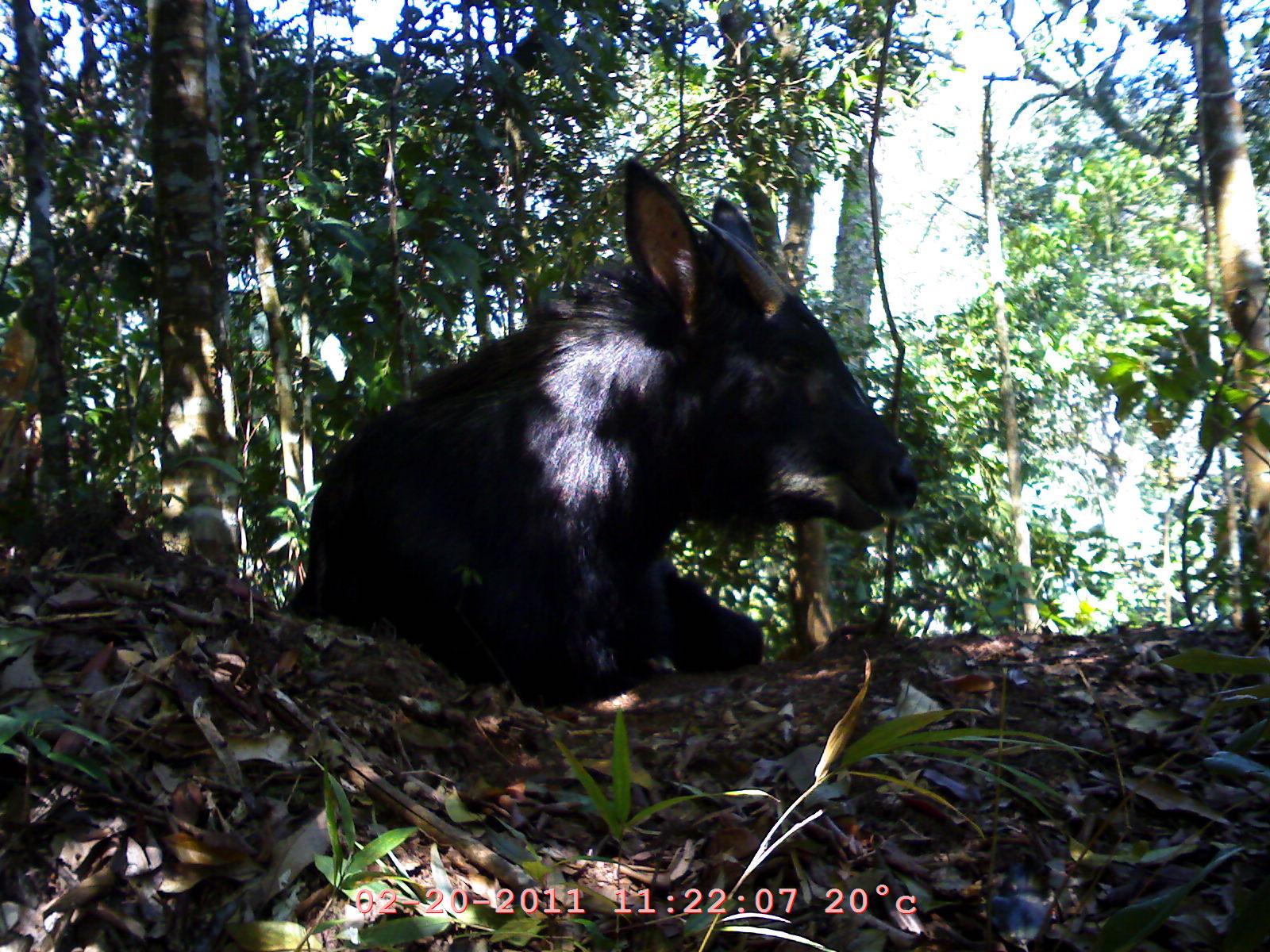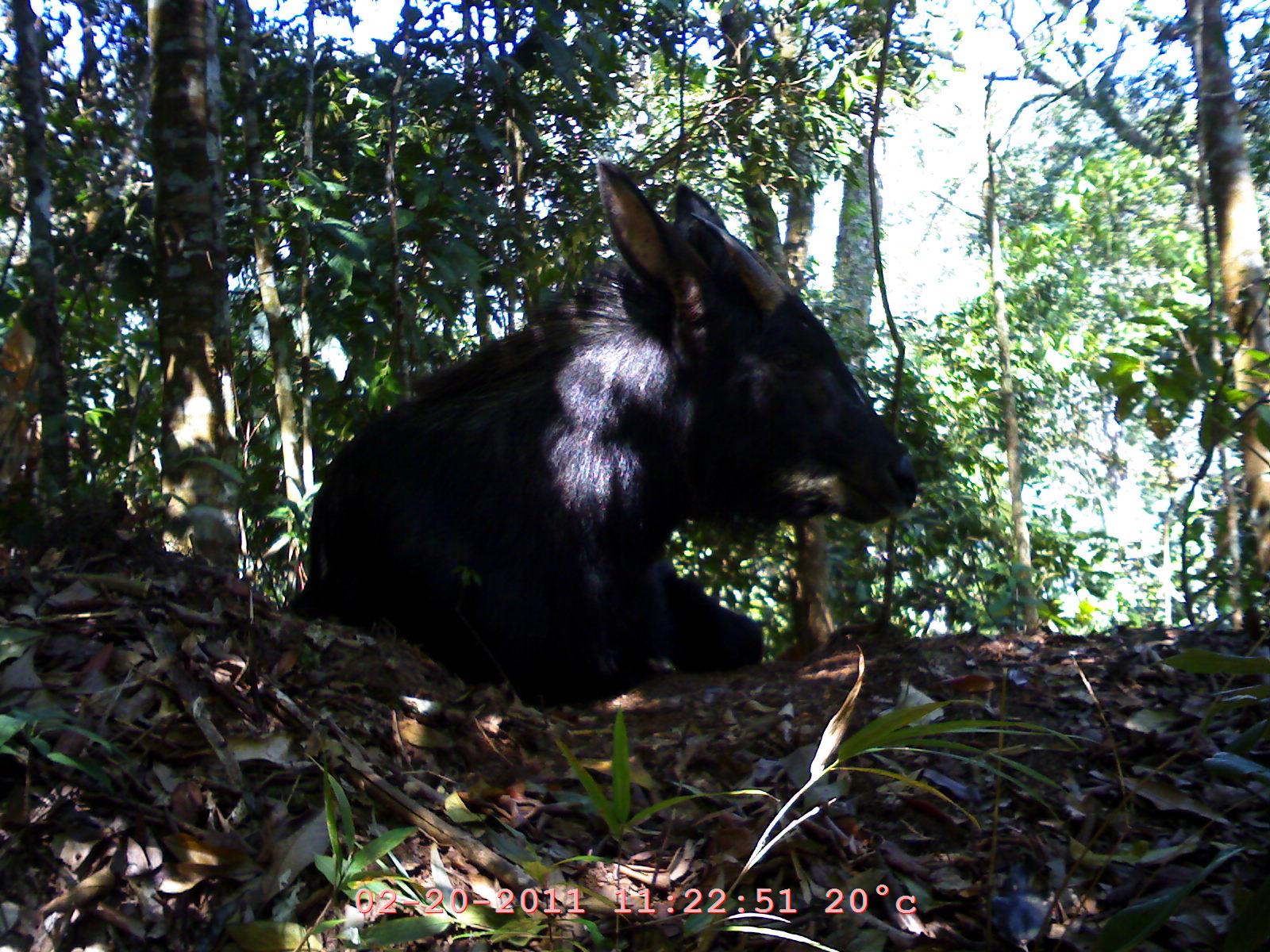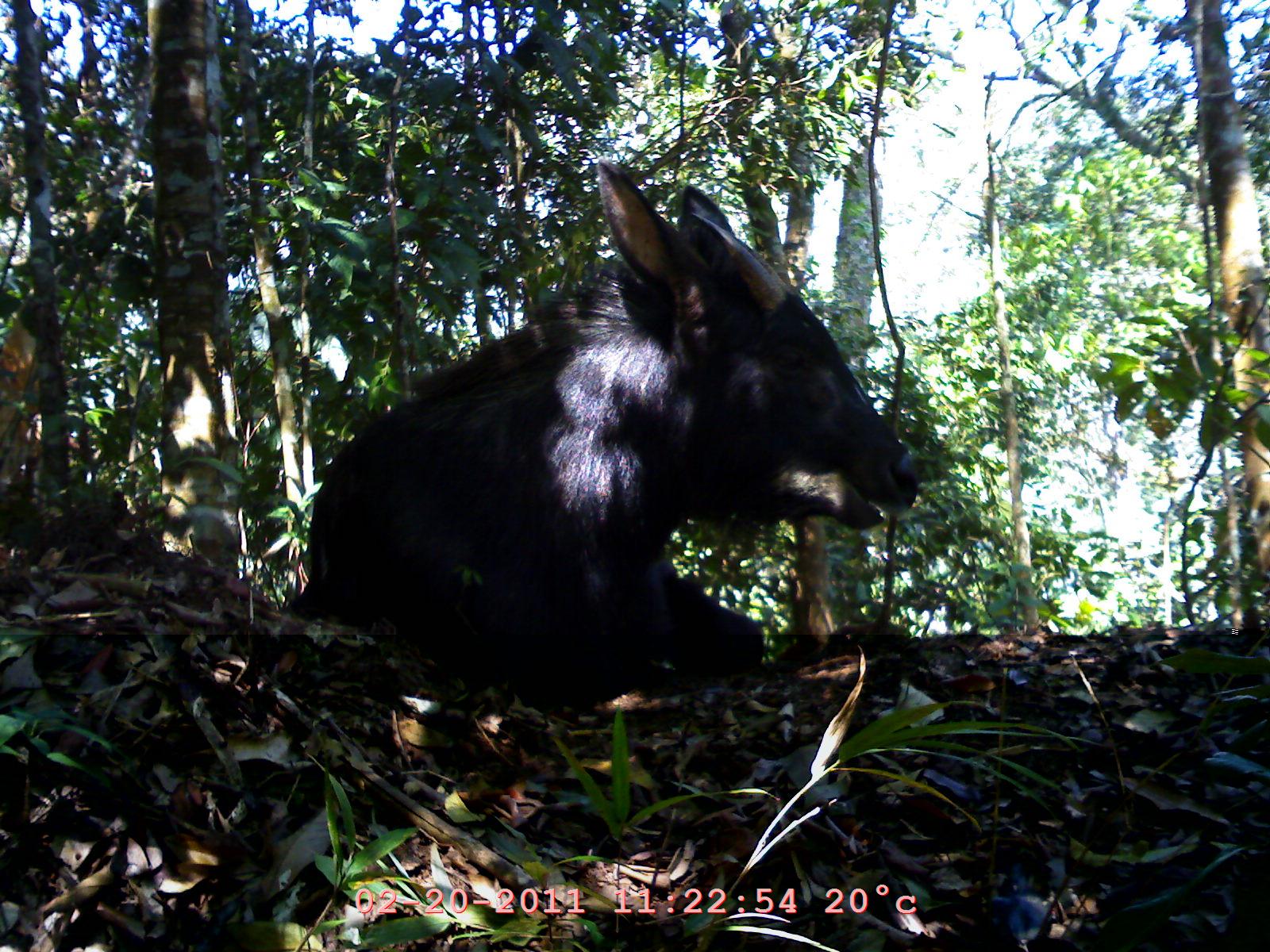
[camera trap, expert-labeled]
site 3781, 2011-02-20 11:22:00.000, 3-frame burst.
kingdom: Animalia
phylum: Chordata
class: Mammalia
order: Artiodactyla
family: Bovidae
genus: Capricornis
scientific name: Capricornis sumatraensis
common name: southern serow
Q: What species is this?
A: Capricornis sumatraensis (southern serow).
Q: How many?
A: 1.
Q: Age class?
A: Adult.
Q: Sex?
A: Female.